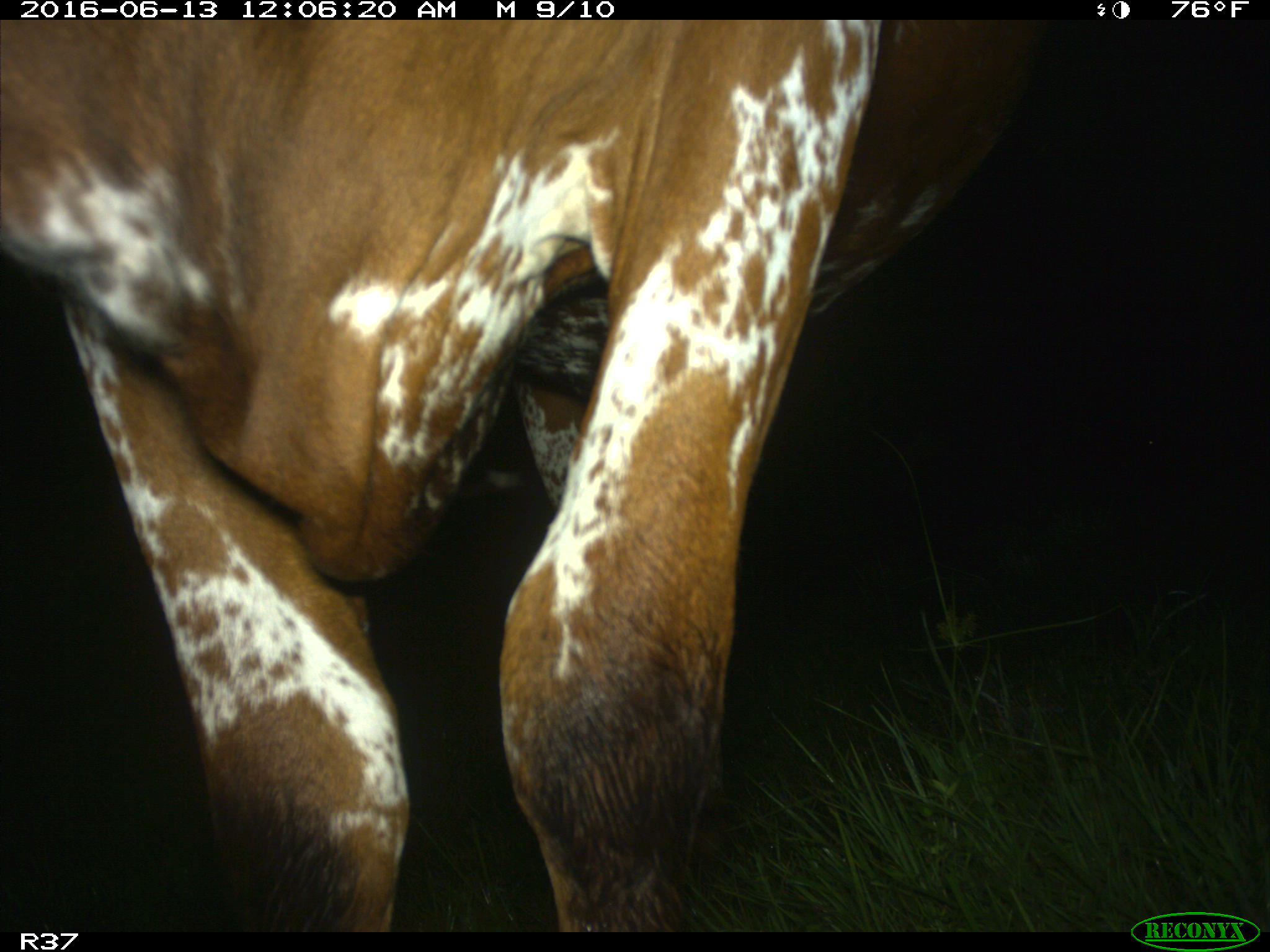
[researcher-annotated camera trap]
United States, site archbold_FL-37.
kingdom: Animalia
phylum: Chordata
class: Mammalia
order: Artiodactyla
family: Bovidae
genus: Bos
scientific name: Bos taurus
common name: domestic cow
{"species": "Bos taurus (domestic cow)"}